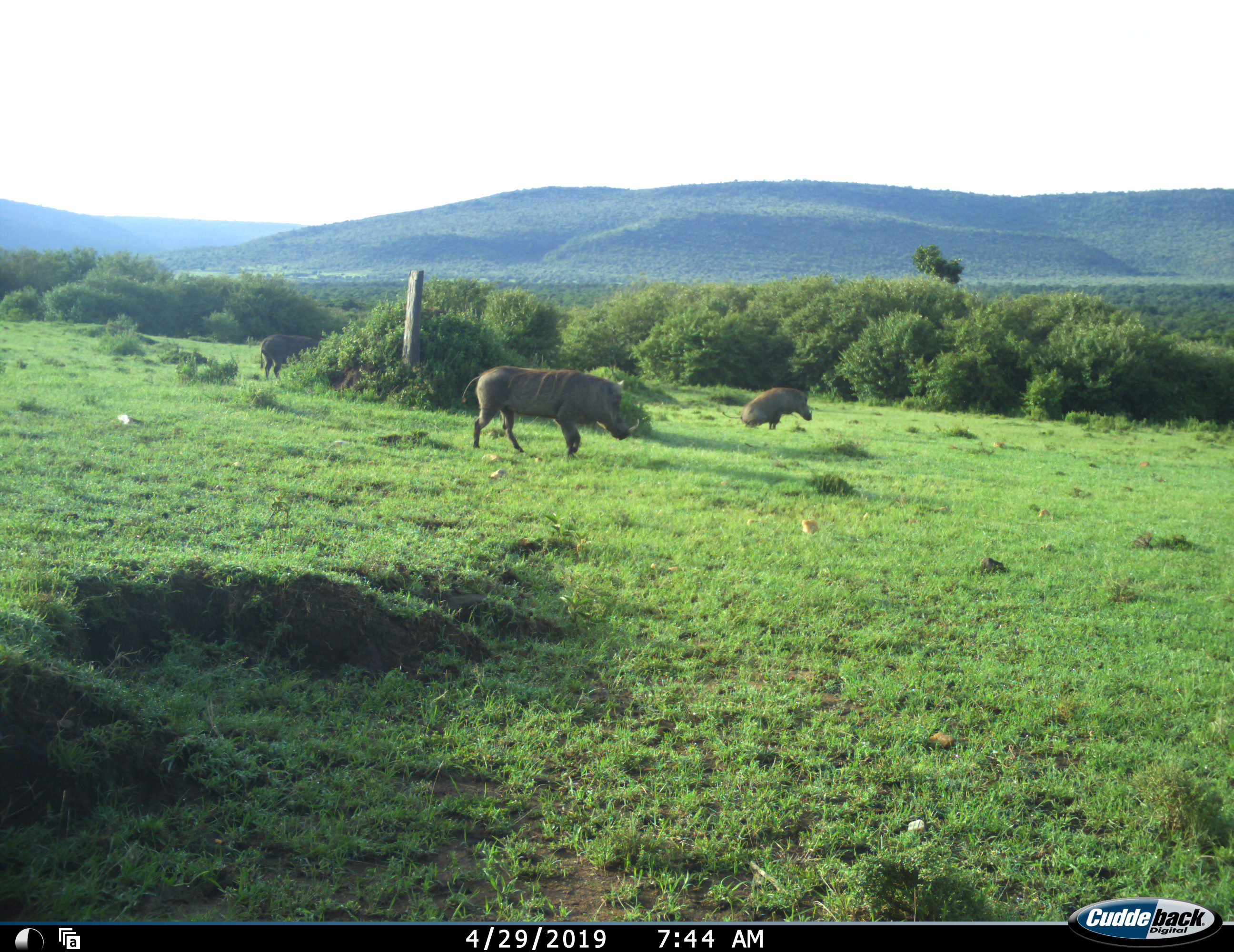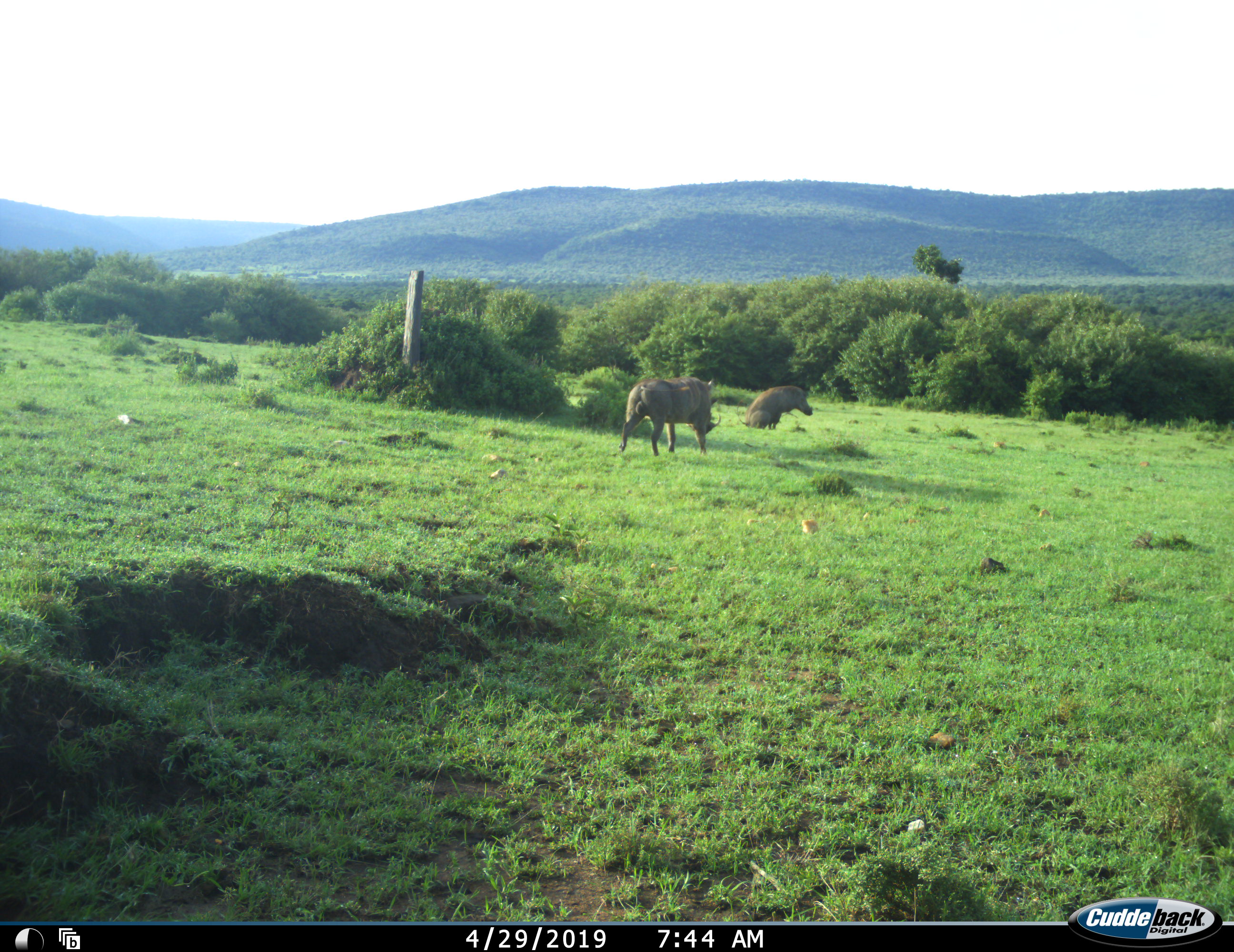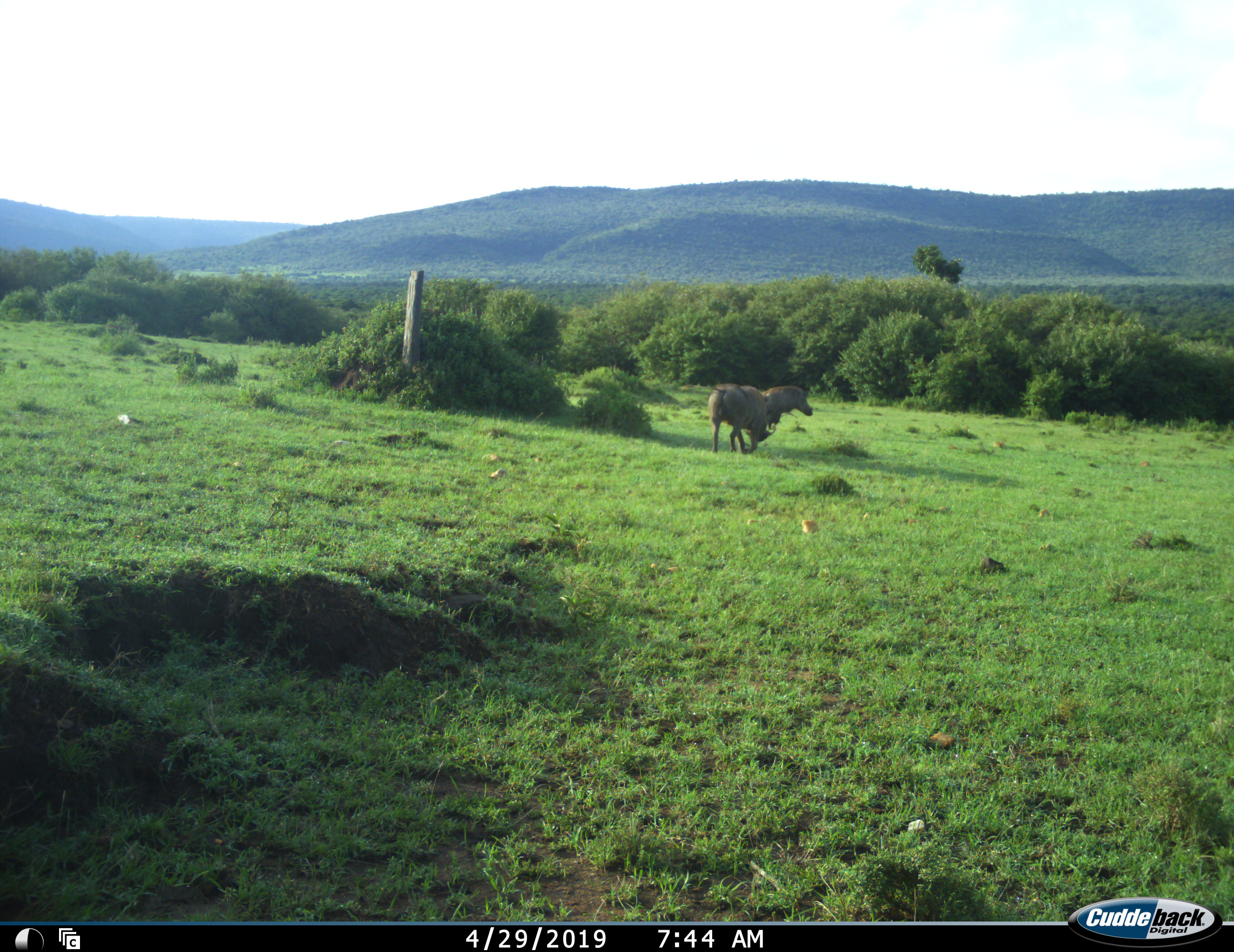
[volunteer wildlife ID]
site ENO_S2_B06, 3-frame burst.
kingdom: Animalia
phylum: Chordata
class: Mammalia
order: Artiodactyla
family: Suidae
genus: Phacochoerus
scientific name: Phacochoerus africanus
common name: warthog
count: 3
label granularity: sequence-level